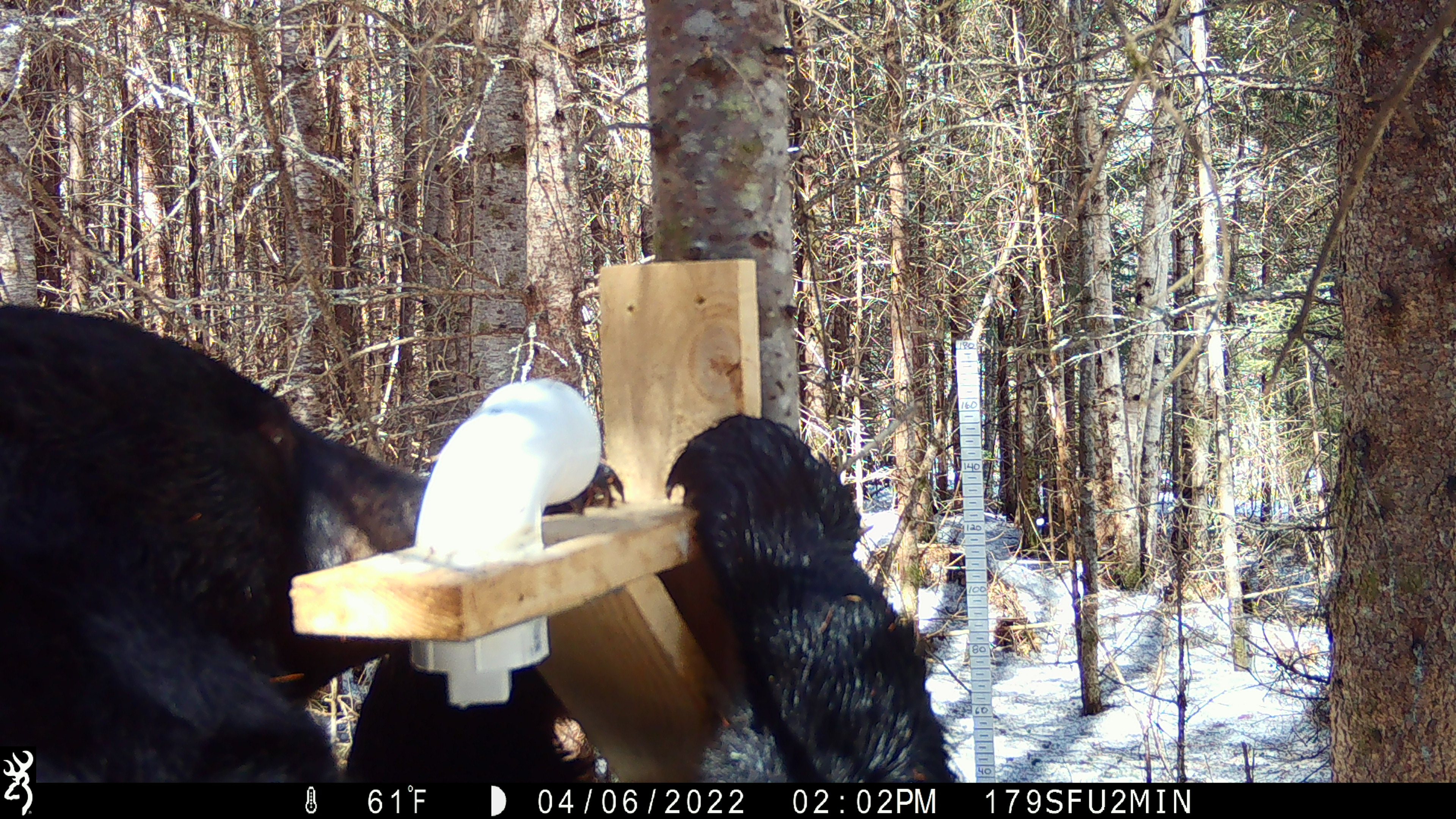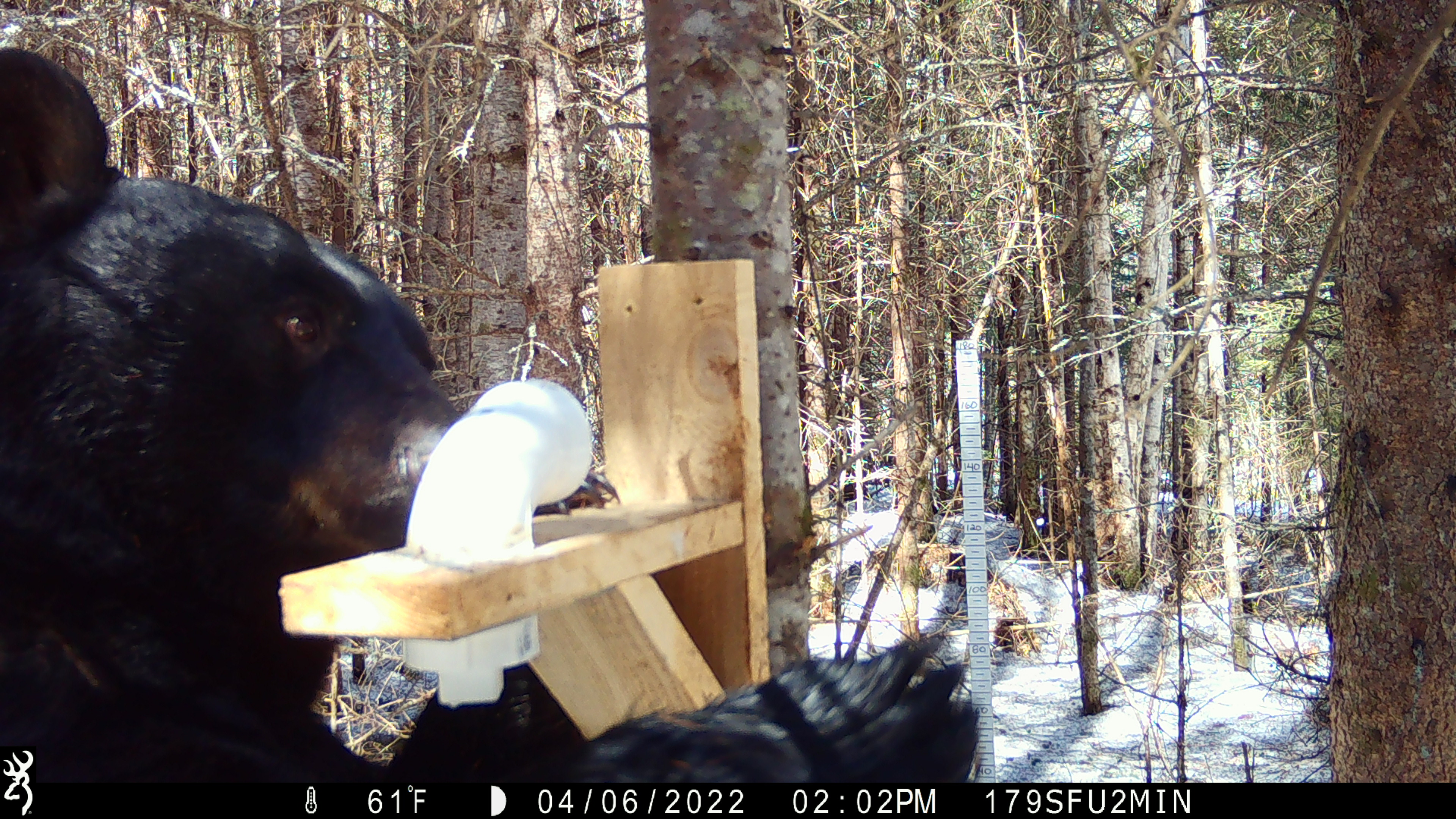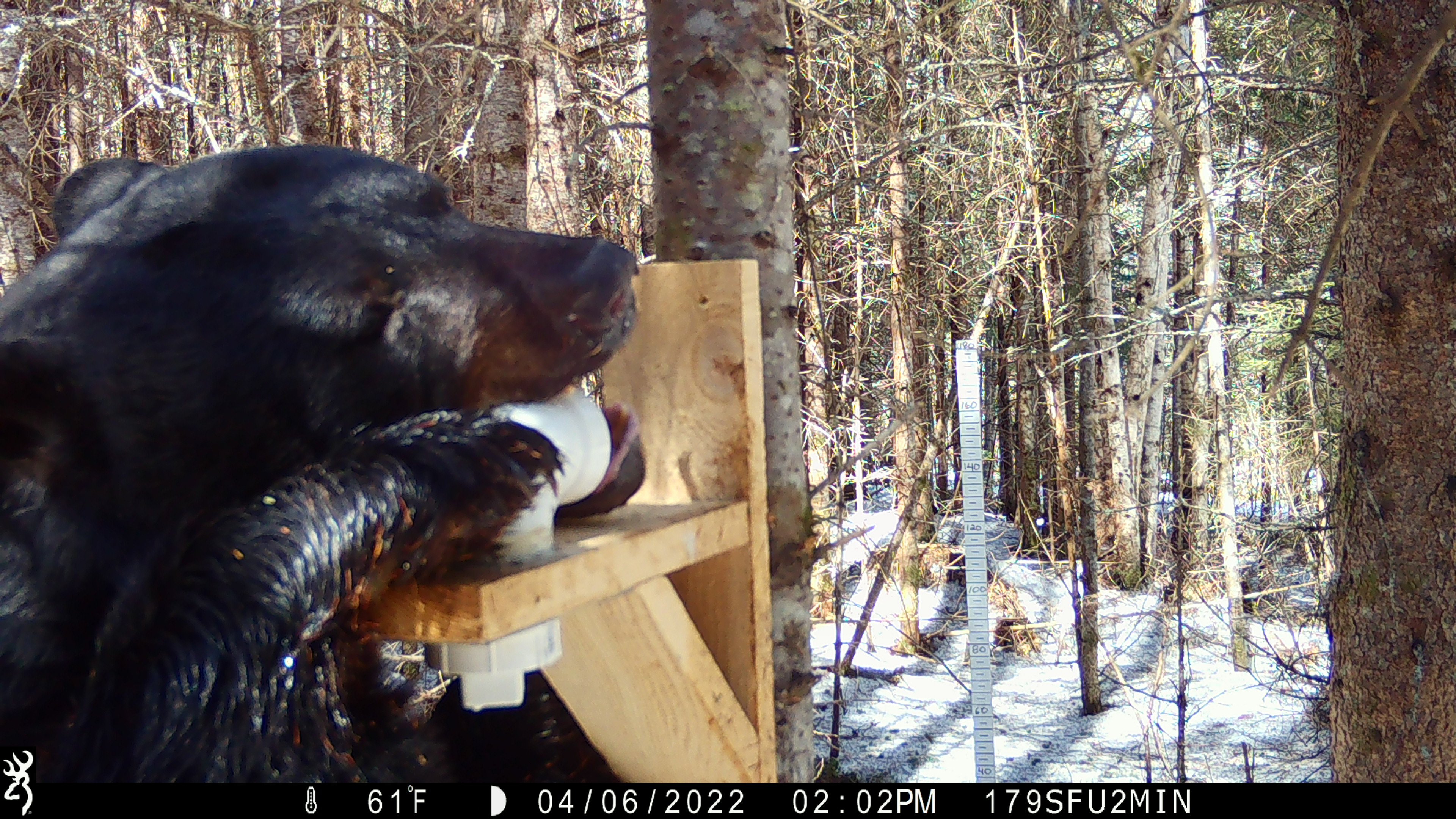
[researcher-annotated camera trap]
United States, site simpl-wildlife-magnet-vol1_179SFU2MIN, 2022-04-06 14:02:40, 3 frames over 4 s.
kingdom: Animalia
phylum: Chordata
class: Mammalia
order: Carnivora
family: Ursidae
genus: Ursus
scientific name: Ursus americanus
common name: black bear